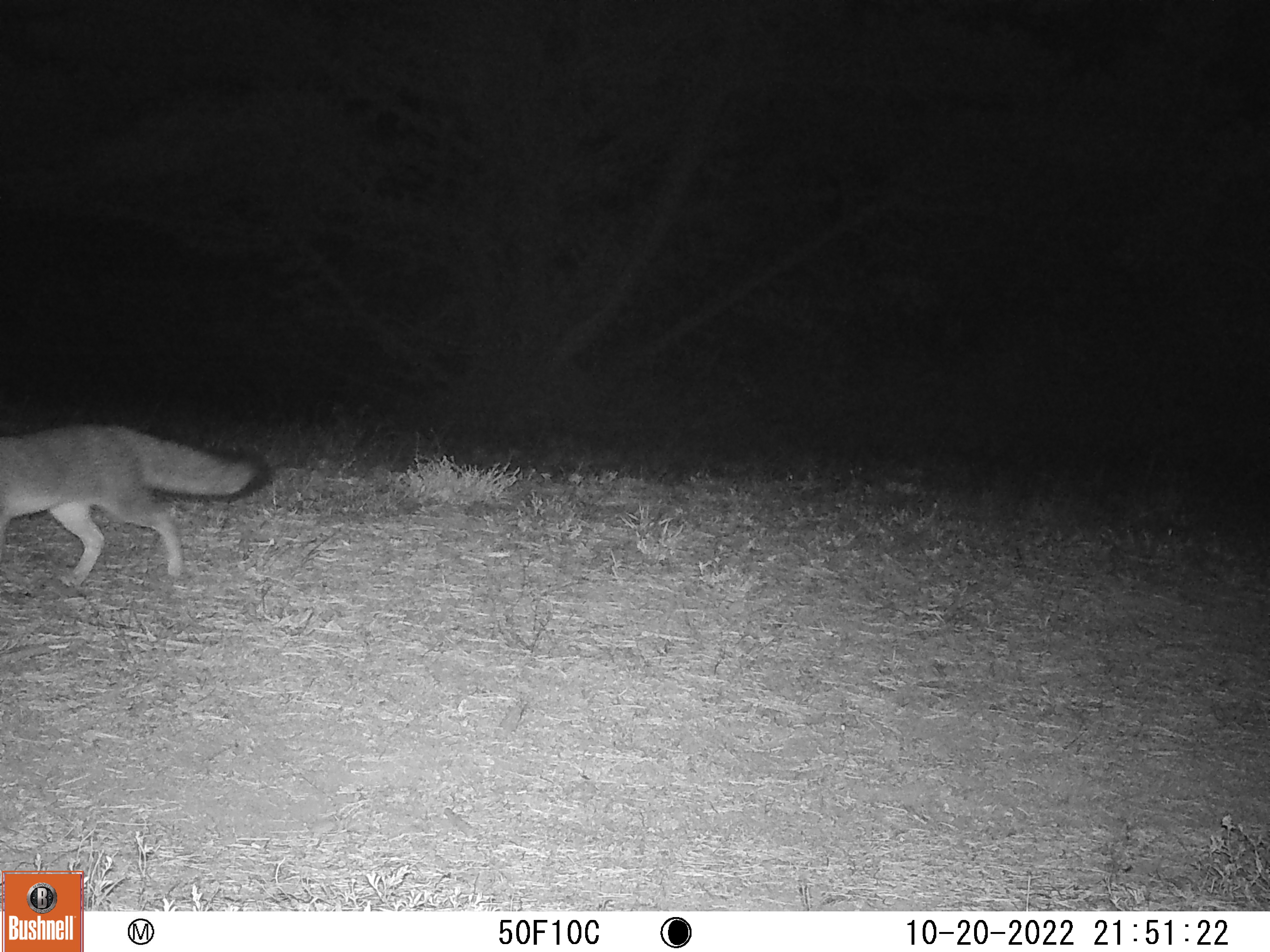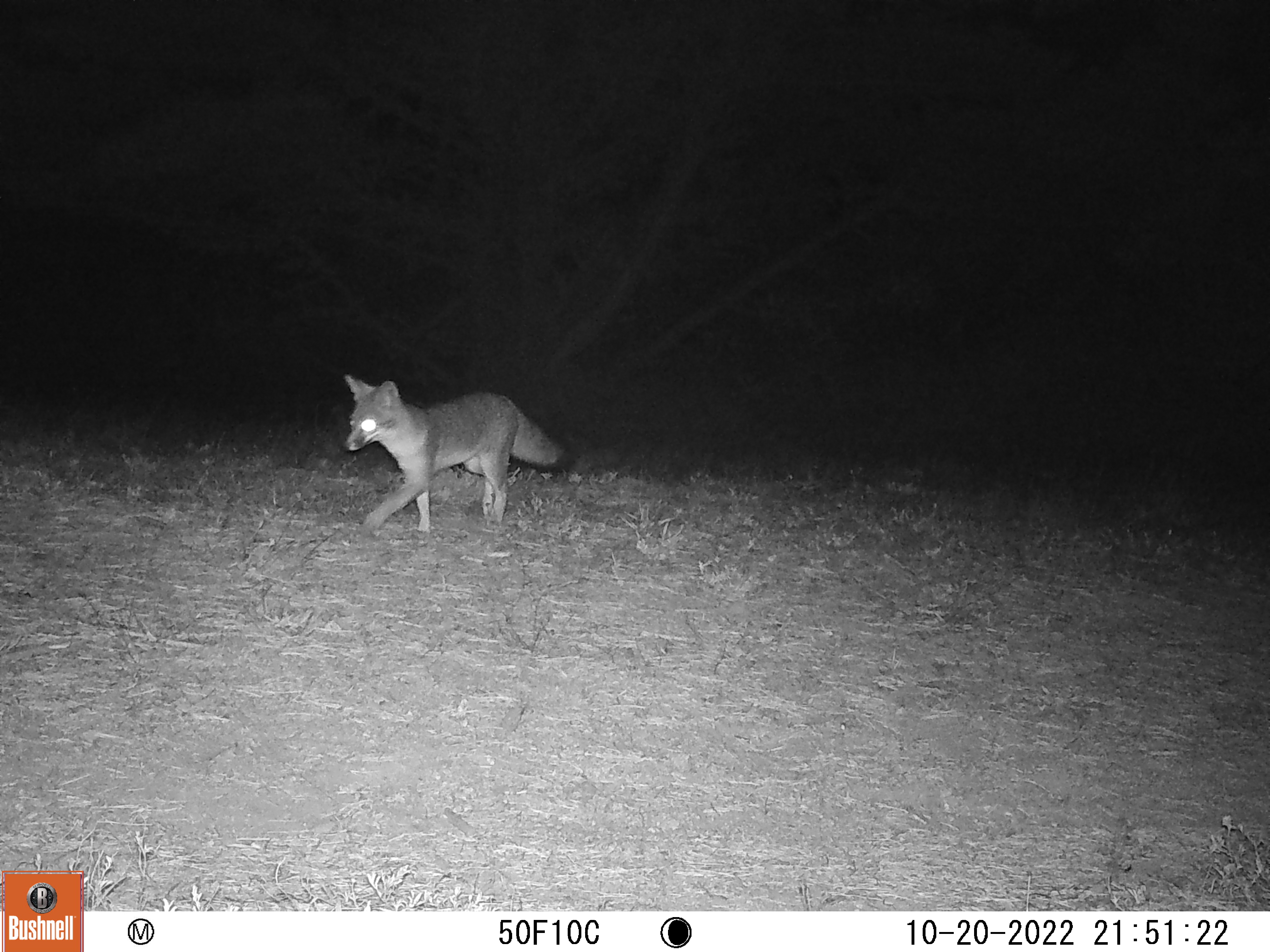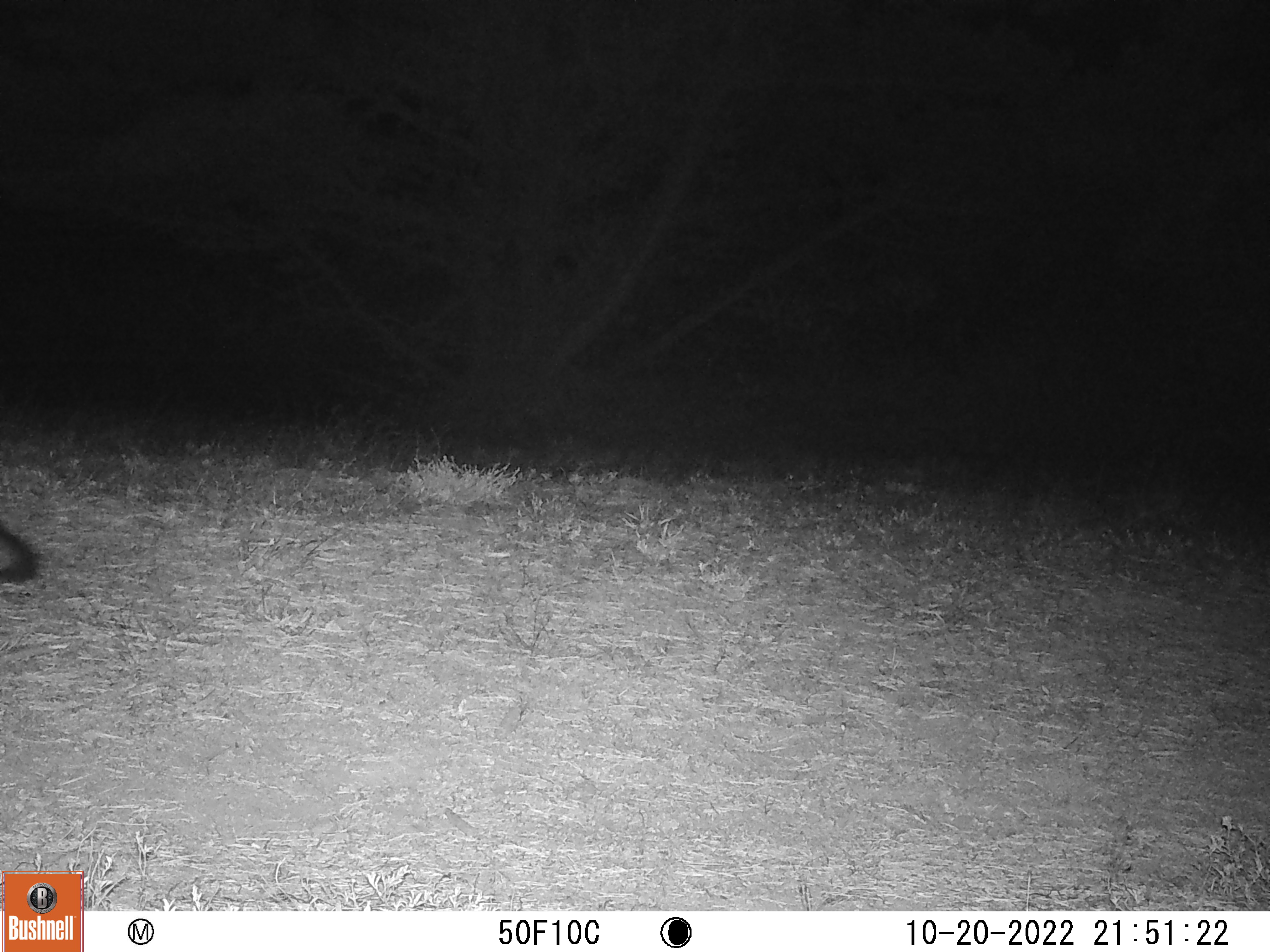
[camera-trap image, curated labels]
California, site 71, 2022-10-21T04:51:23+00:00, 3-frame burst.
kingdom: Animalia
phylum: Chordata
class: Mammalia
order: Carnivora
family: Canidae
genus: Urocyon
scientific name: Urocyon cinereoargenteus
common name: gray fox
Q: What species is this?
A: Gray fox (Urocyon cinereoargenteus).